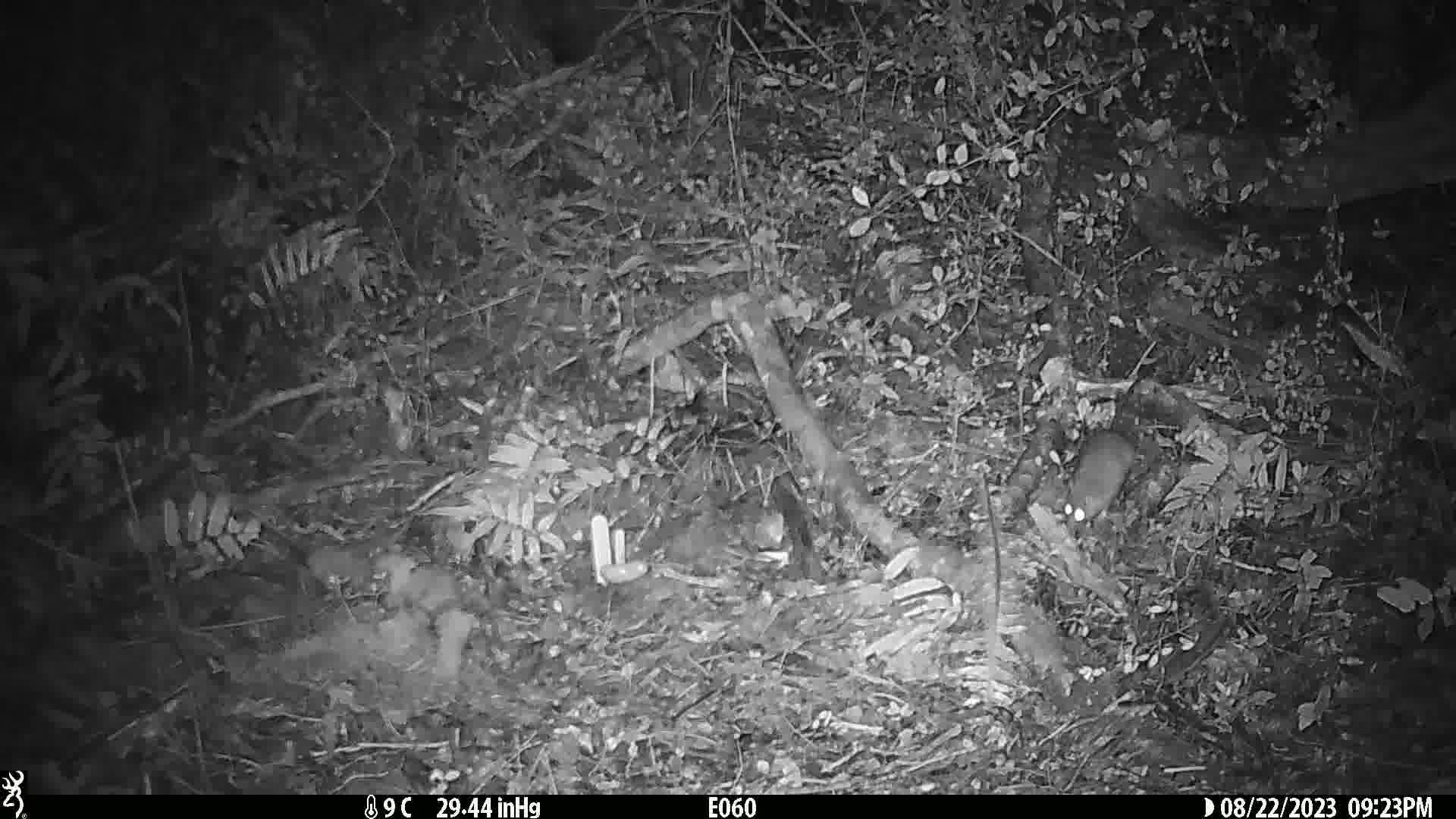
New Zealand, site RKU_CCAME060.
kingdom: Animalia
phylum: Chordata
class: Mammalia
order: Rodentia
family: Muridae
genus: Rattus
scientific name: Rattus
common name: rat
Rat (Rattus).